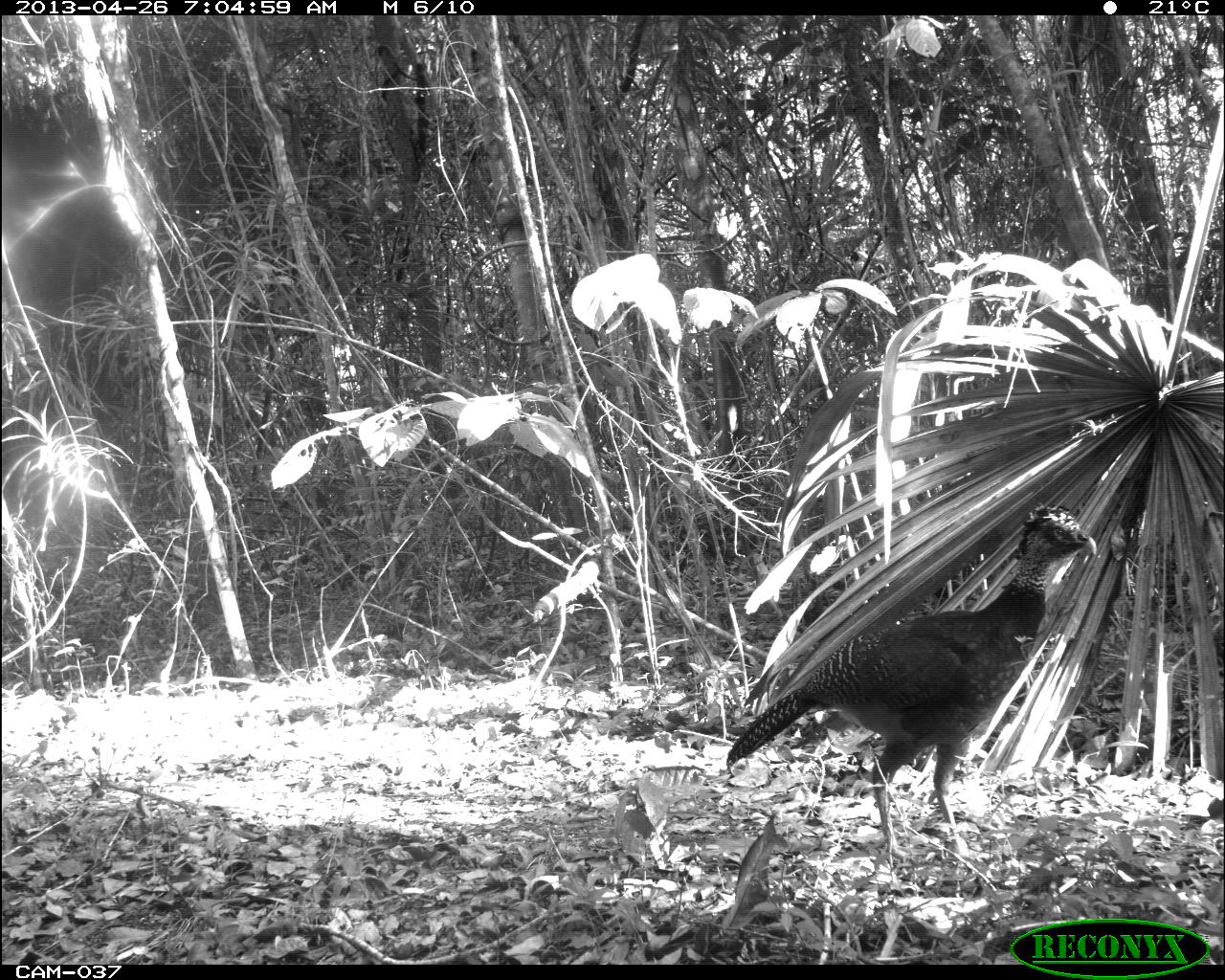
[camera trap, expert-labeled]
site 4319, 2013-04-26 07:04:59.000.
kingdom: Animalia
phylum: Chordata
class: Aves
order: Galliformes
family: Cracidae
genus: Crax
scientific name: Crax rubra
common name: great curassow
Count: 2.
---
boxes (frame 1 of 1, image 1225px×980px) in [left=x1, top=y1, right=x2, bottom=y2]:
crax rubra: [left=725, top=503, right=1096, bottom=862]